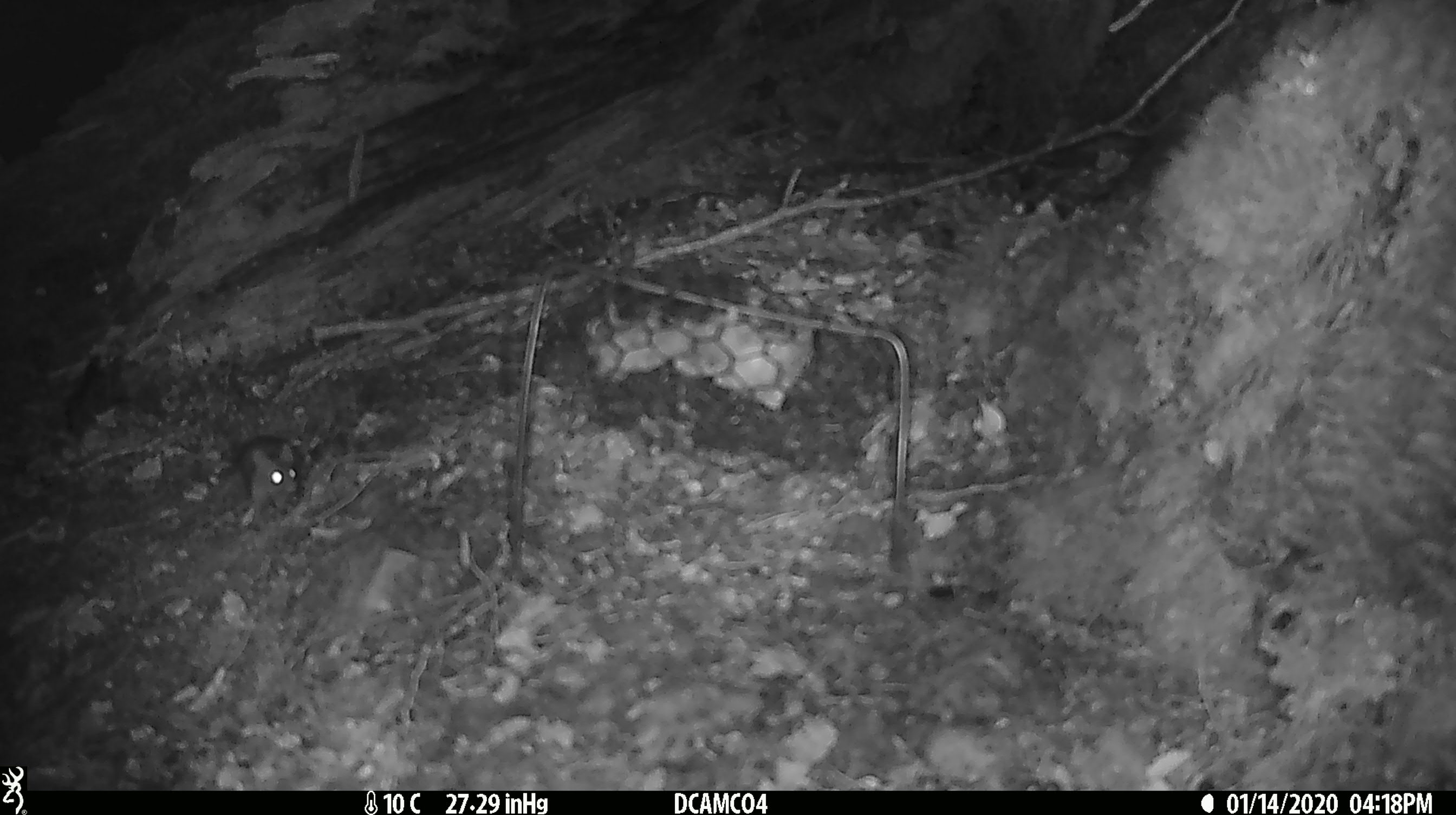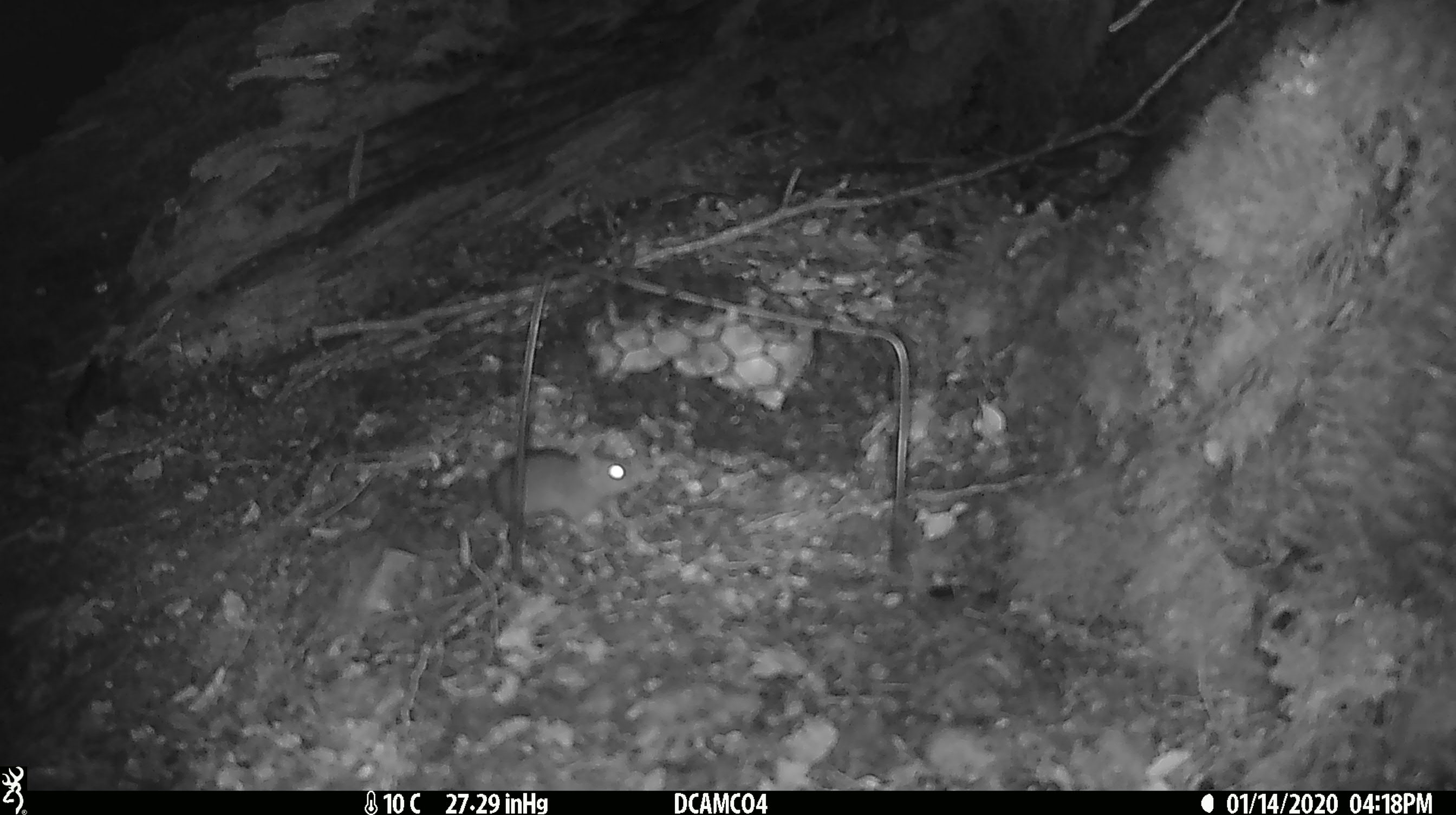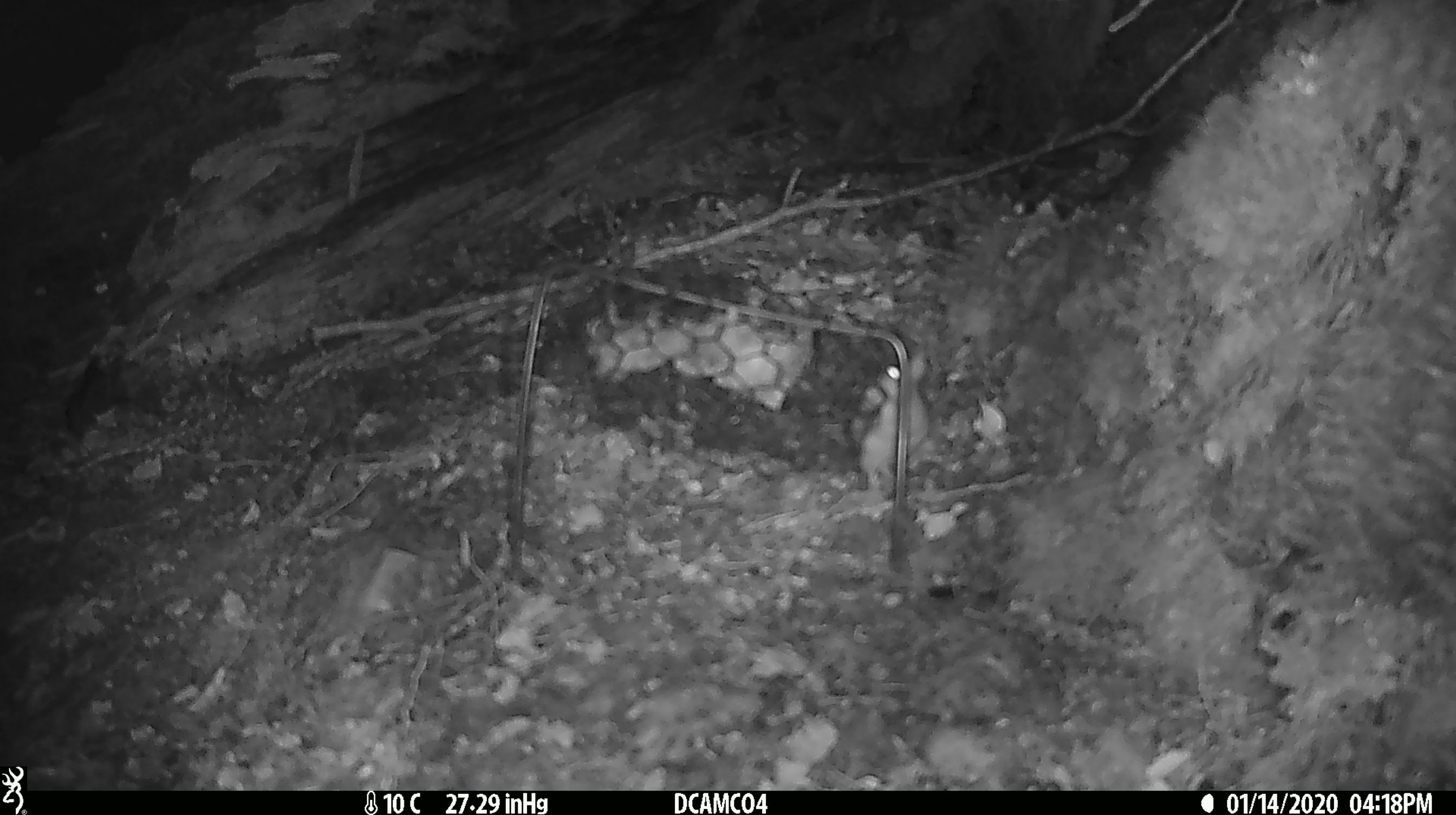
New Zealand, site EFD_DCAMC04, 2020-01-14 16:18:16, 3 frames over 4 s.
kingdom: Animalia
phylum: Chordata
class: Mammalia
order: Rodentia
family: Muridae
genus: Mus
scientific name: Mus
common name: mouse